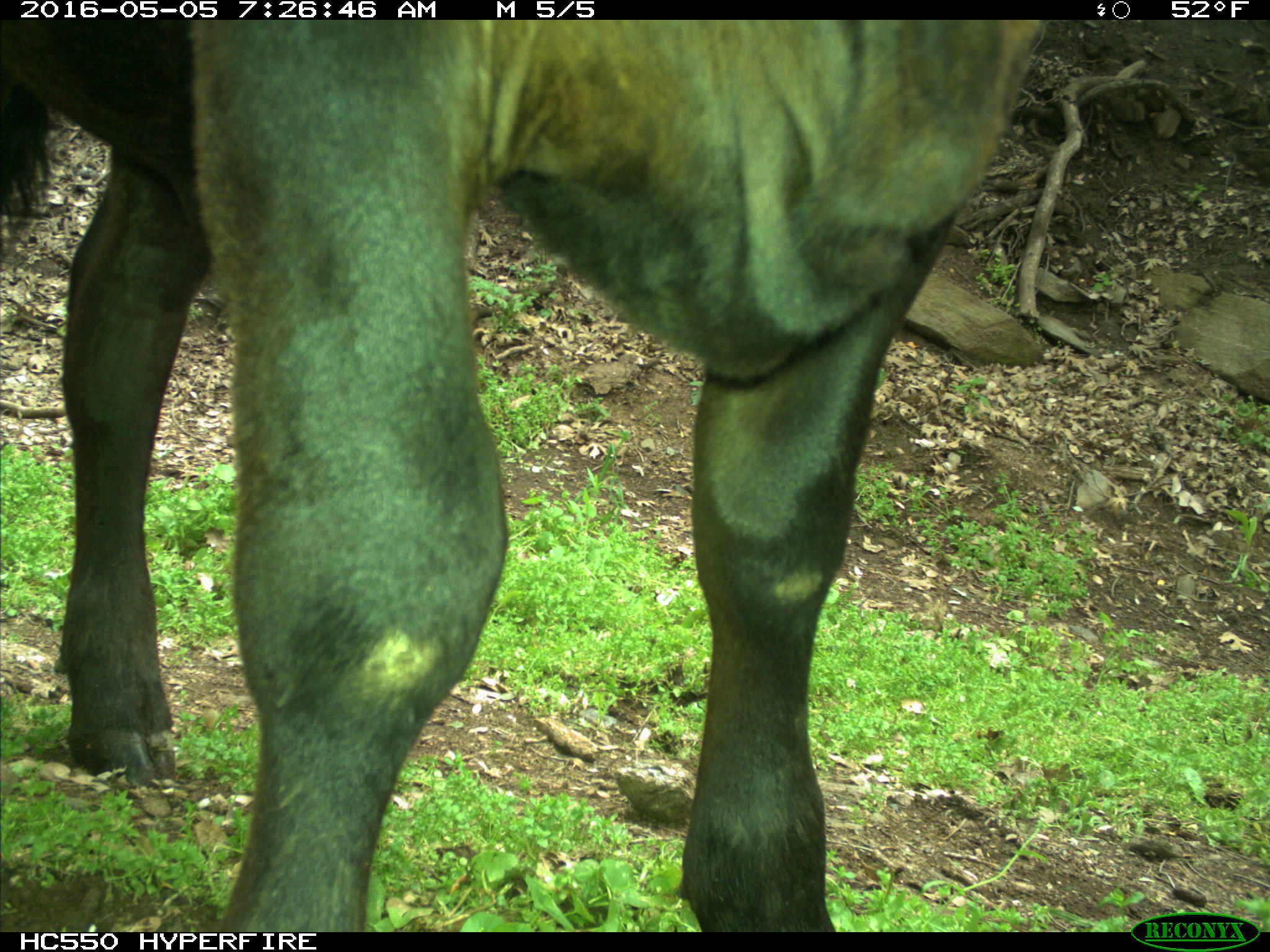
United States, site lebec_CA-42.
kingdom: Animalia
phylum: Chordata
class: Mammalia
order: Artiodactyla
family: Bovidae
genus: Bos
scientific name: Bos taurus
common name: domestic cow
Bos taurus (domestic cow).